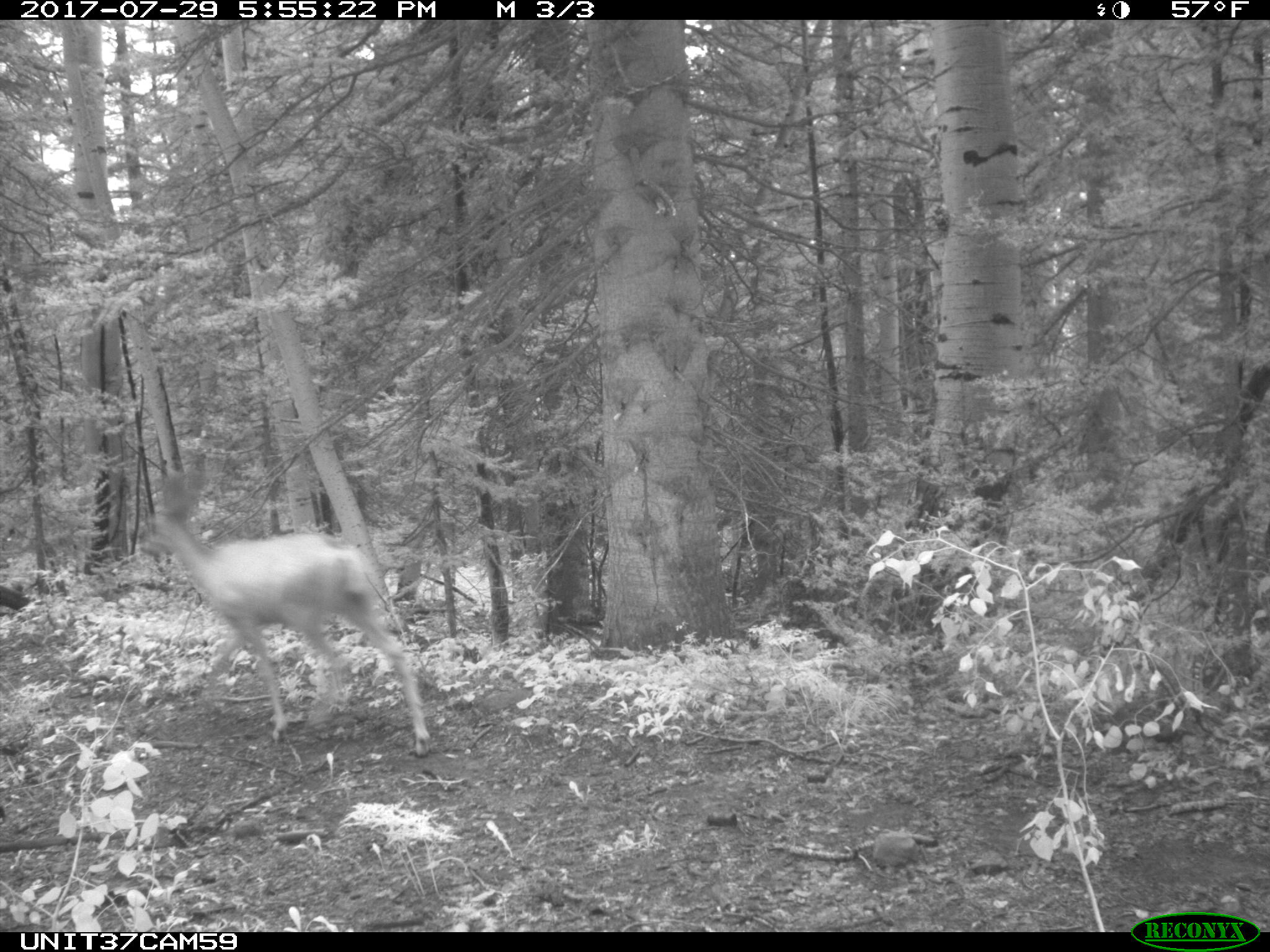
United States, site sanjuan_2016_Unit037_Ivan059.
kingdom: Animalia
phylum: Chordata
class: Mammalia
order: Artiodactyla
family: Cervidae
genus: Odocoileus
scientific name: Odocoileus hemionus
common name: mule deer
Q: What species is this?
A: Odocoileus hemionus (mule deer).